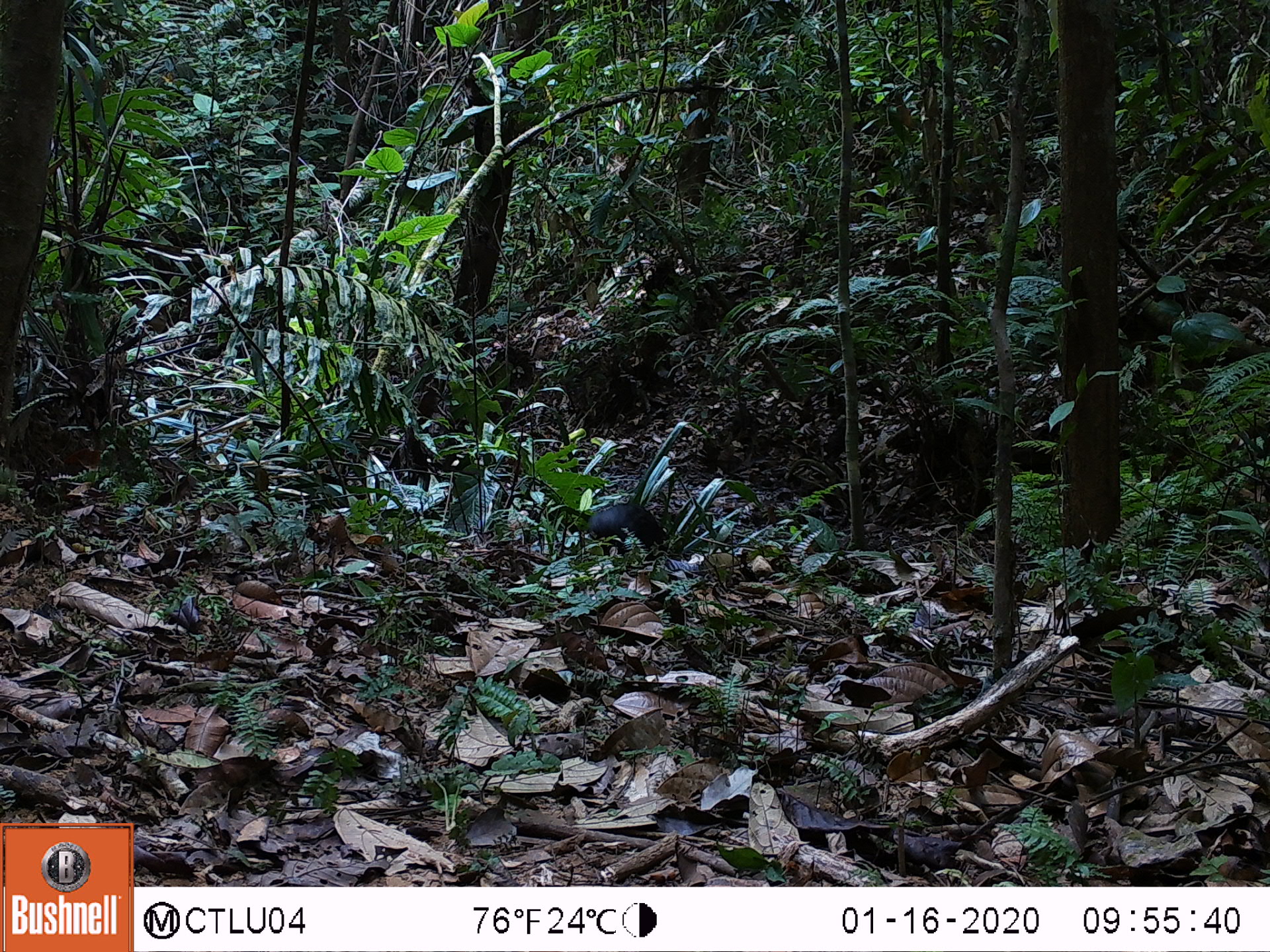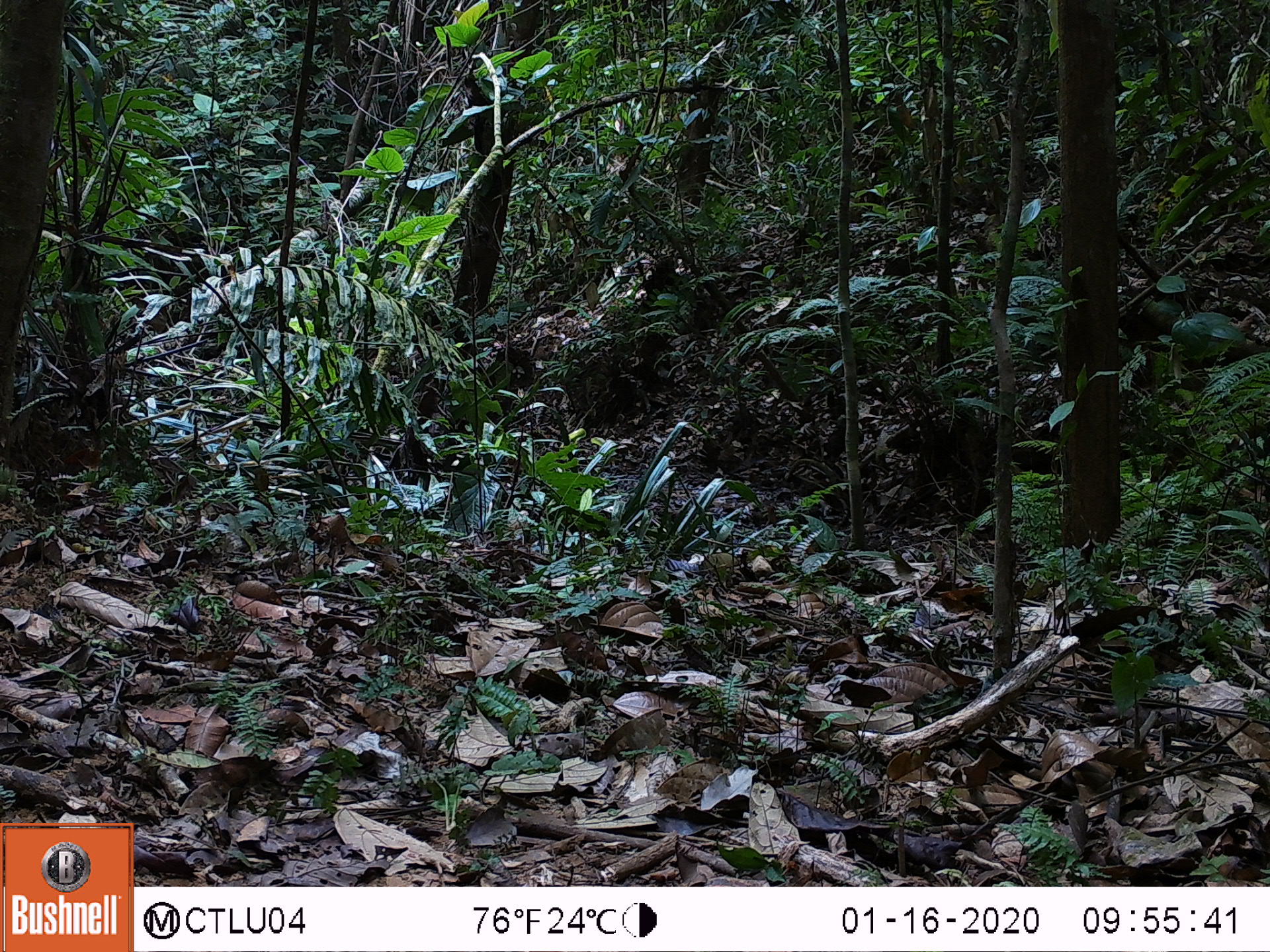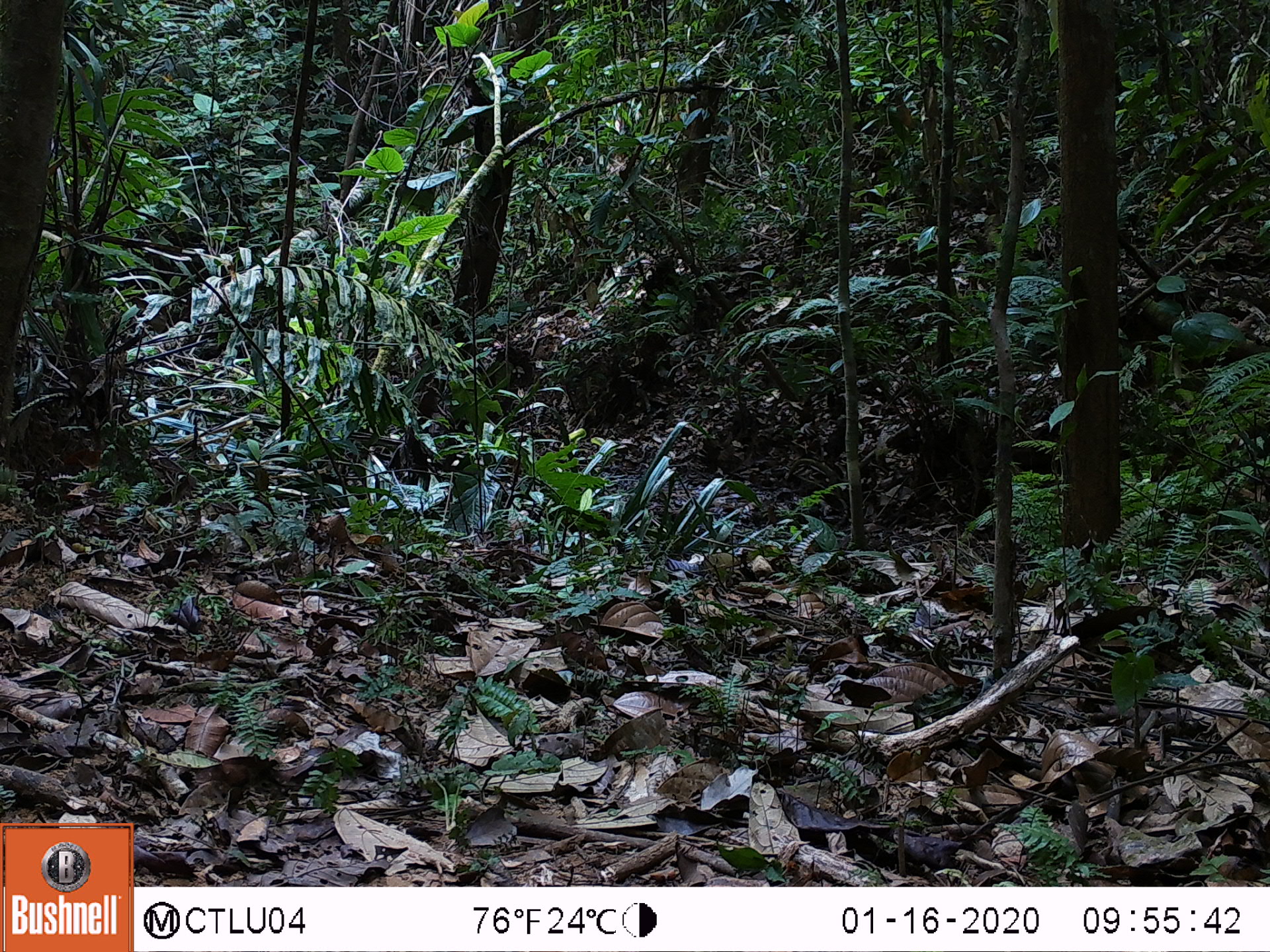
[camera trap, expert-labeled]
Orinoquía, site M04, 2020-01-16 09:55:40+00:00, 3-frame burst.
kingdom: Animalia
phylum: Chordata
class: Mammalia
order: Rodentia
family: Dasyproctidae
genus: Dasyprocta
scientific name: Dasyprocta fuliginosa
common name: black agouti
Black agouti (Dasyprocta fuliginosa).